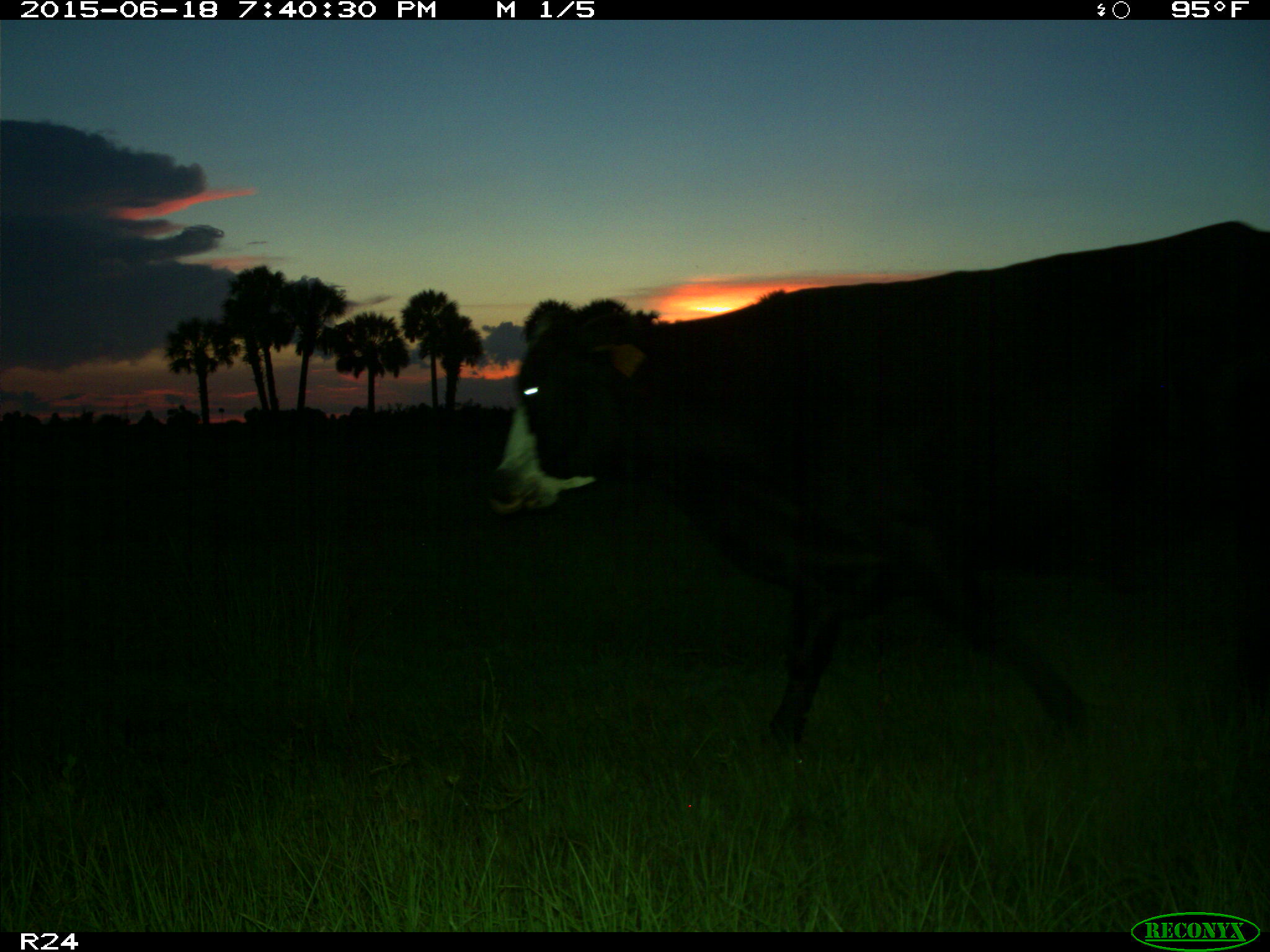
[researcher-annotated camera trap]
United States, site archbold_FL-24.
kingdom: Animalia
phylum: Chordata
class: Mammalia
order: Artiodactyla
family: Bovidae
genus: Bos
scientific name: Bos taurus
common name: domestic cow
Bos taurus (domestic cow).